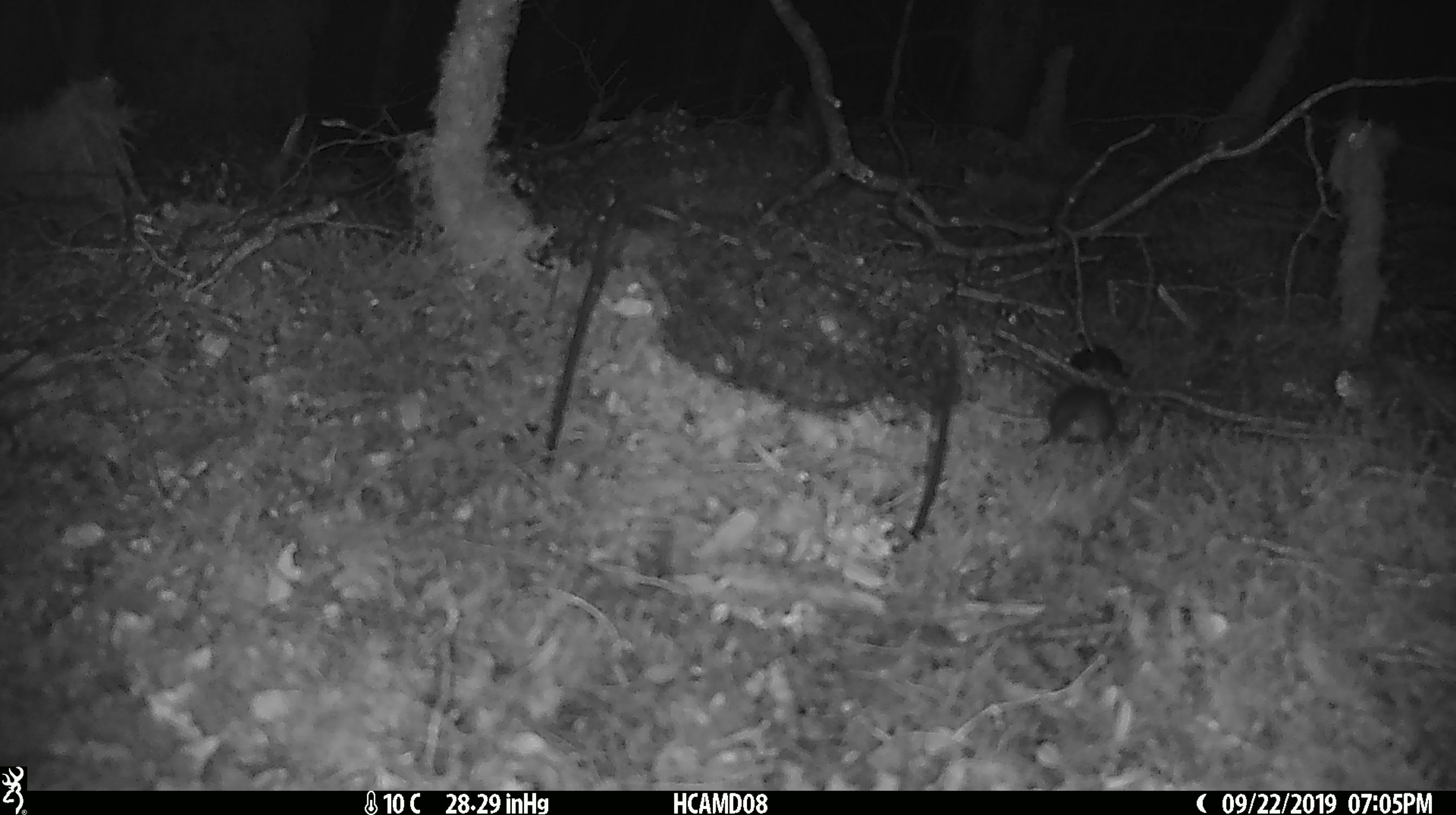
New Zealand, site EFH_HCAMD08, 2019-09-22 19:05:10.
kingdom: Animalia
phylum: Chordata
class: Mammalia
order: Rodentia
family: Muridae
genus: Mus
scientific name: Mus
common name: mouse